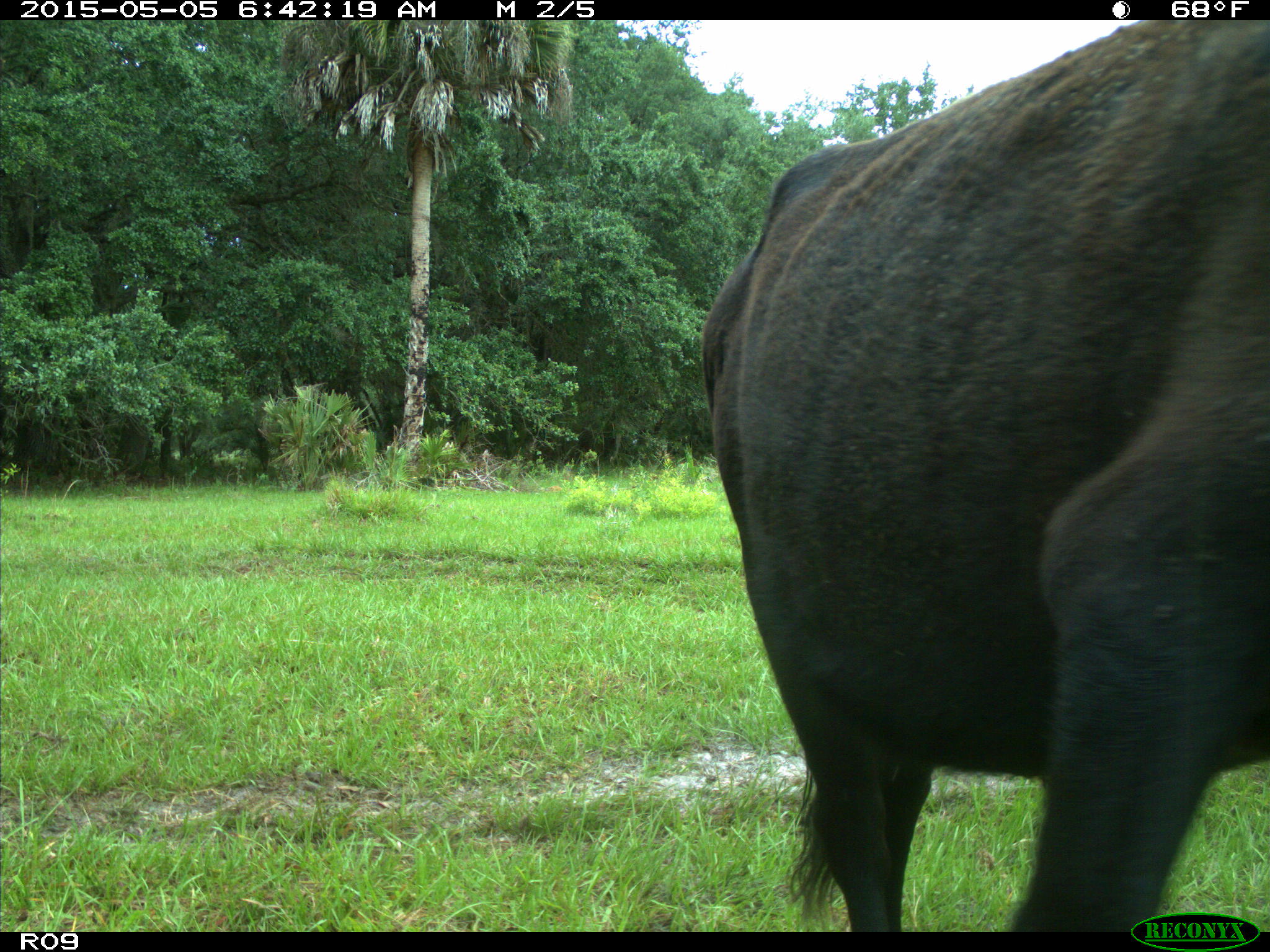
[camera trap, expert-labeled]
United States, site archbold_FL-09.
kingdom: Animalia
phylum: Chordata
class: Mammalia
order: Artiodactyla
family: Bovidae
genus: Bos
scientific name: Bos taurus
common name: domestic cow